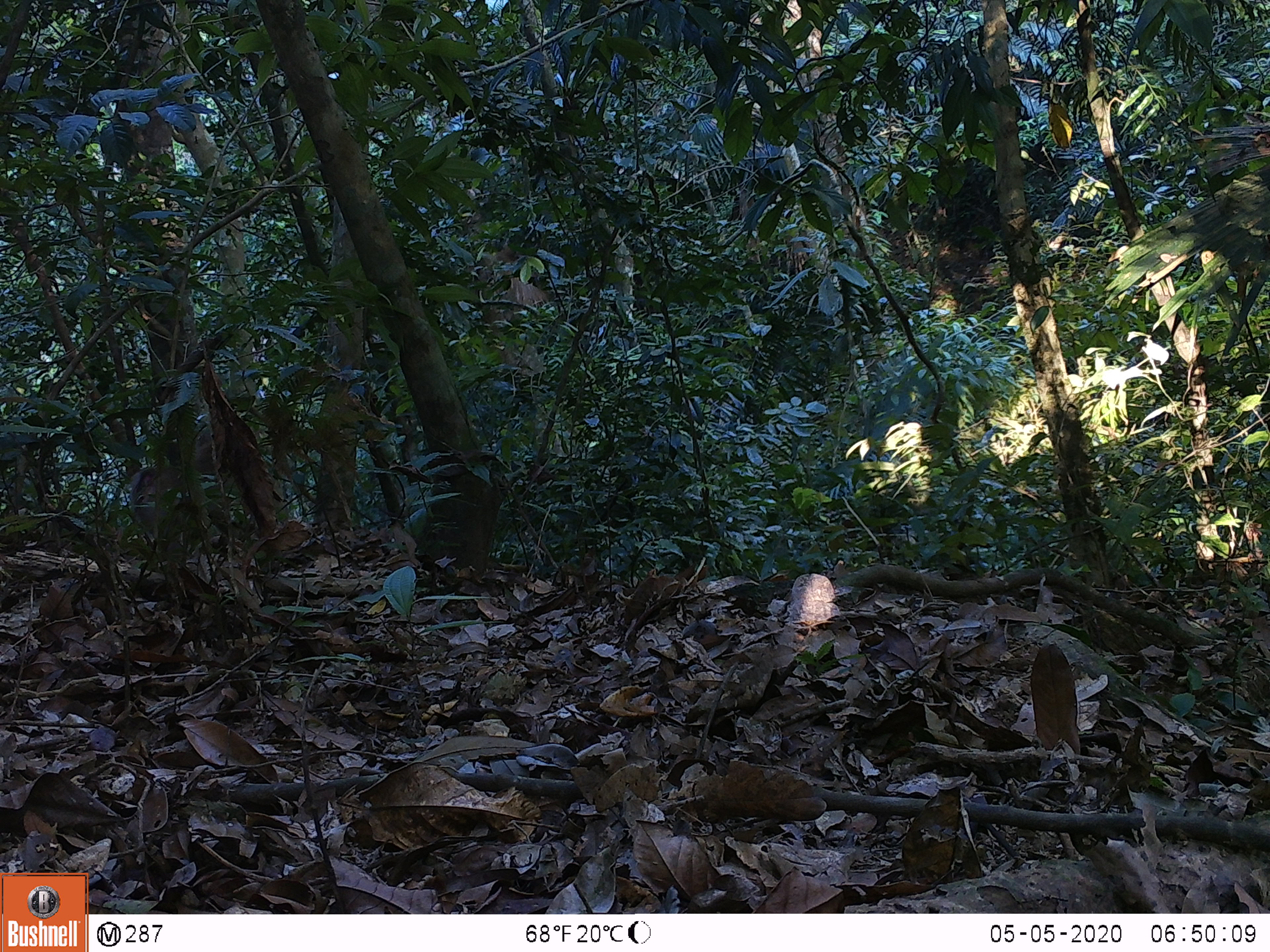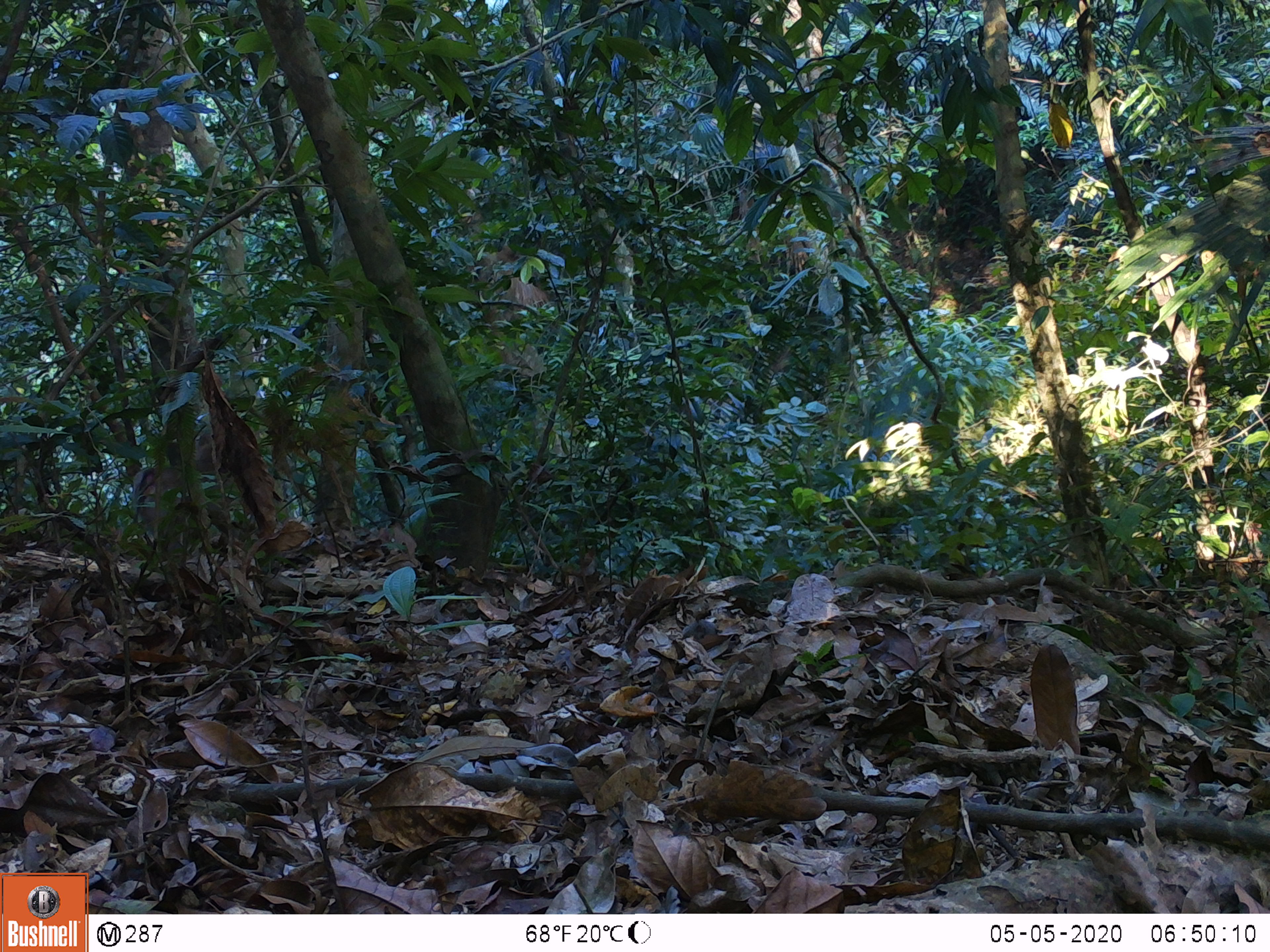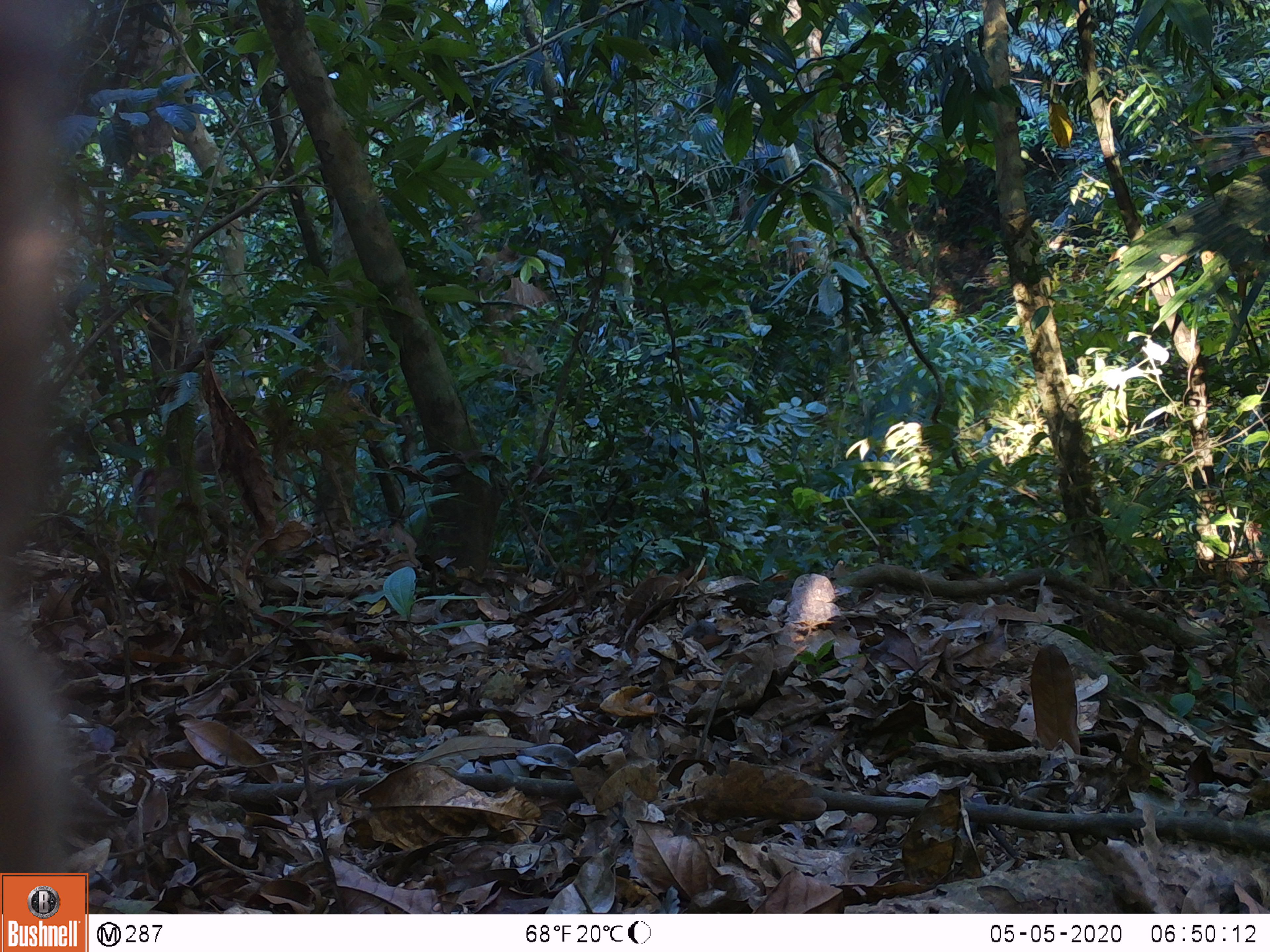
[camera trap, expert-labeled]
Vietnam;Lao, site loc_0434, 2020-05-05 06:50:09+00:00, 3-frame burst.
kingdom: Animalia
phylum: Chordata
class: Mammalia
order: Primates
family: Cercopithecidae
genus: Macaca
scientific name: Macaca nemestrina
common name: pig-tailed macaque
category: pig tailed macaque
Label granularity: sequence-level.